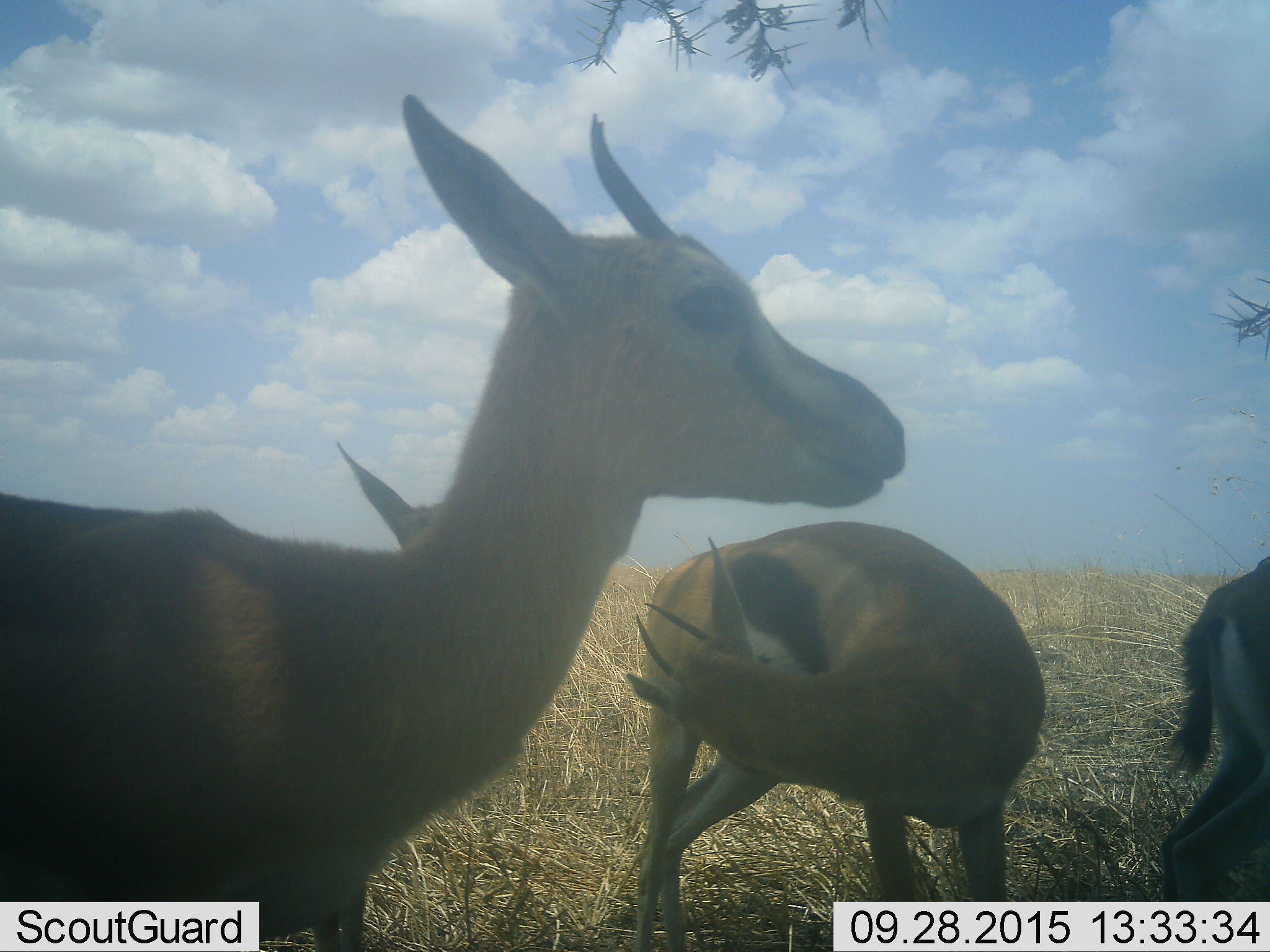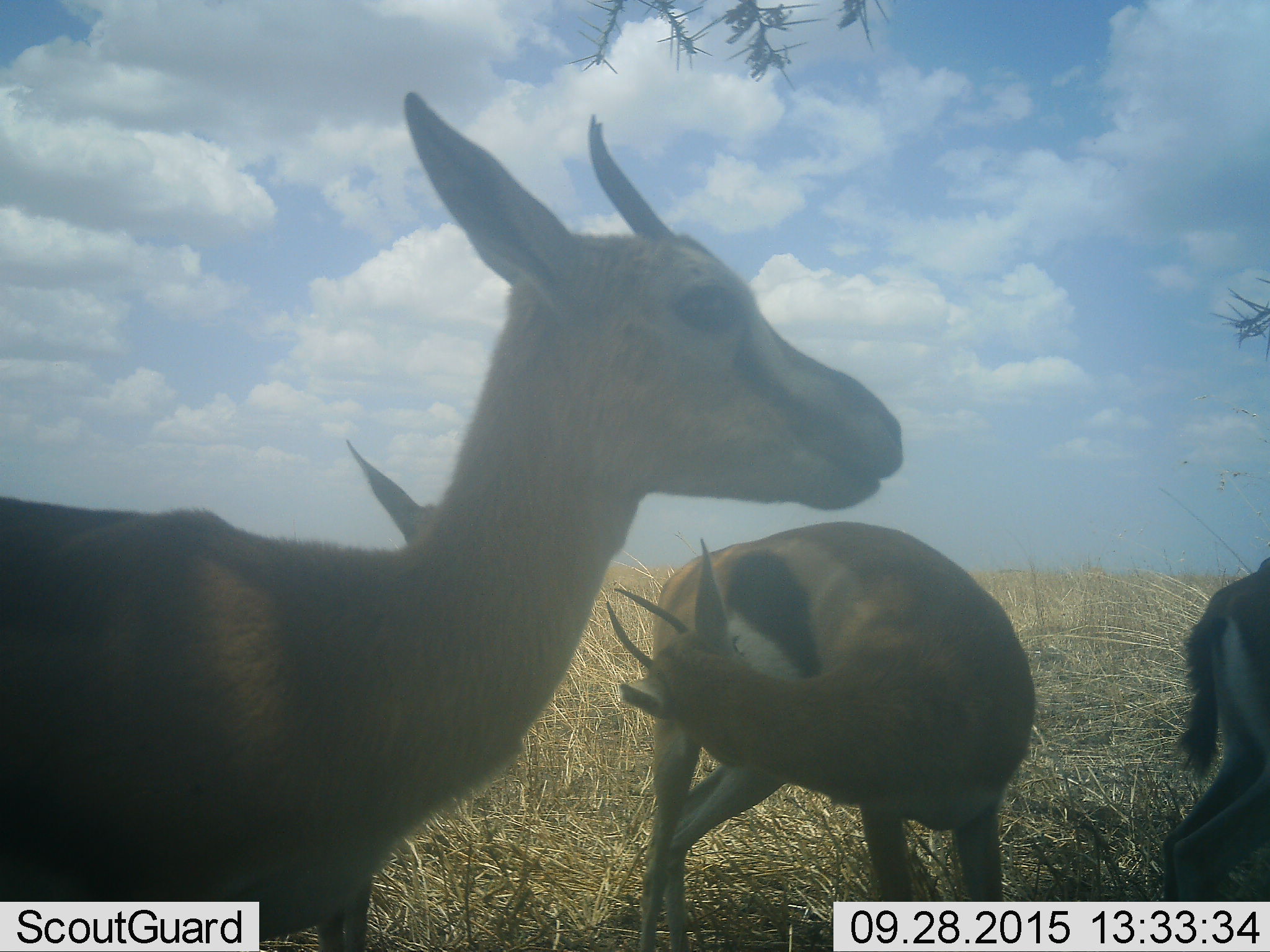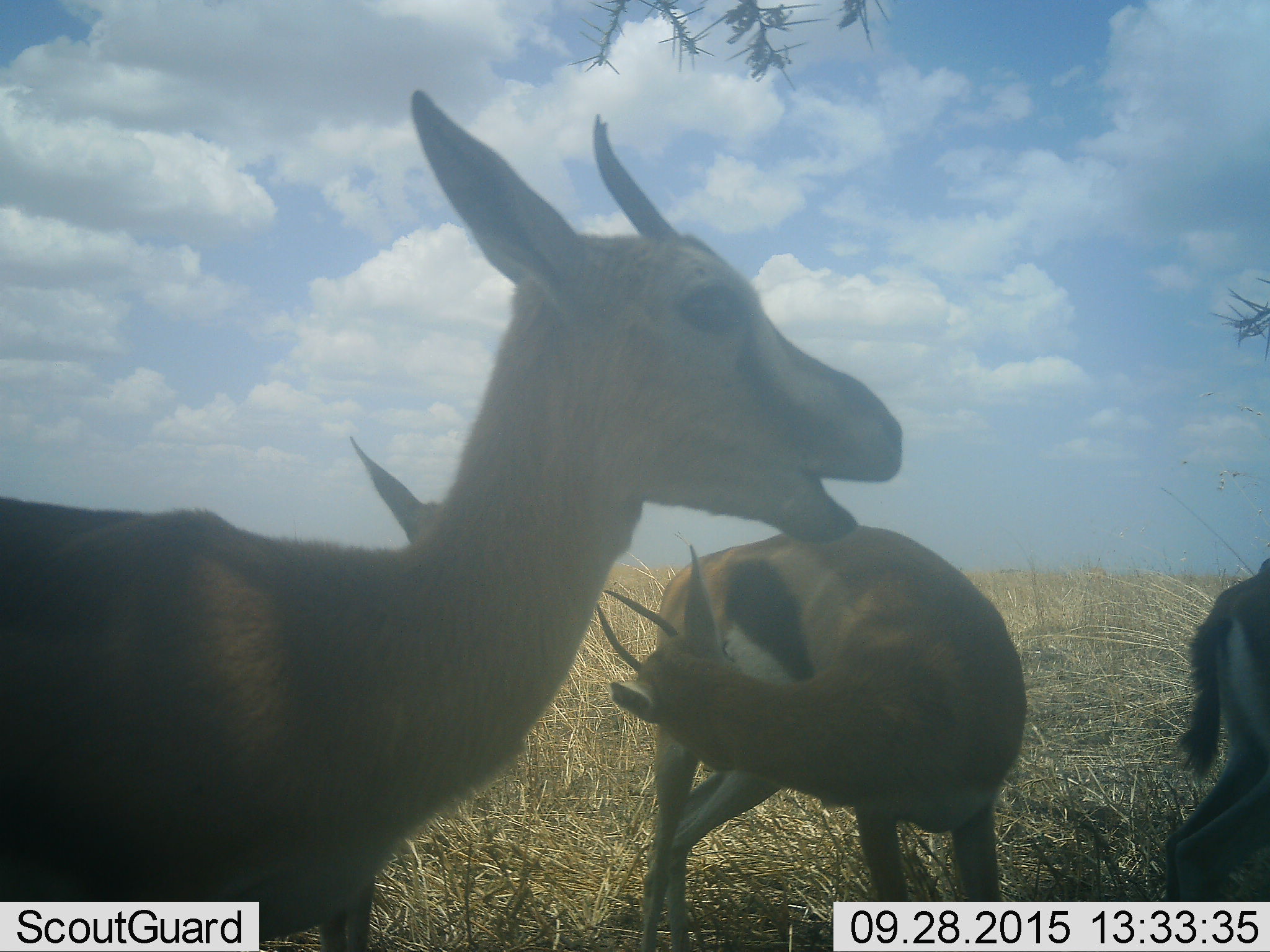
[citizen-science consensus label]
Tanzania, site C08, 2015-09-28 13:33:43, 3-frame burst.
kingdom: Animalia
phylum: Chordata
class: Mammalia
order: Artiodactyla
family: Bovidae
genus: Eudorcas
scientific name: Eudorcas thomsonii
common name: thomson's gazelle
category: gazellethomsons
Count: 4.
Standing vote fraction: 69%.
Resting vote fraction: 12%.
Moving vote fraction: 19%.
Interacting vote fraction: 6%.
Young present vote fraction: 6%.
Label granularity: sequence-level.